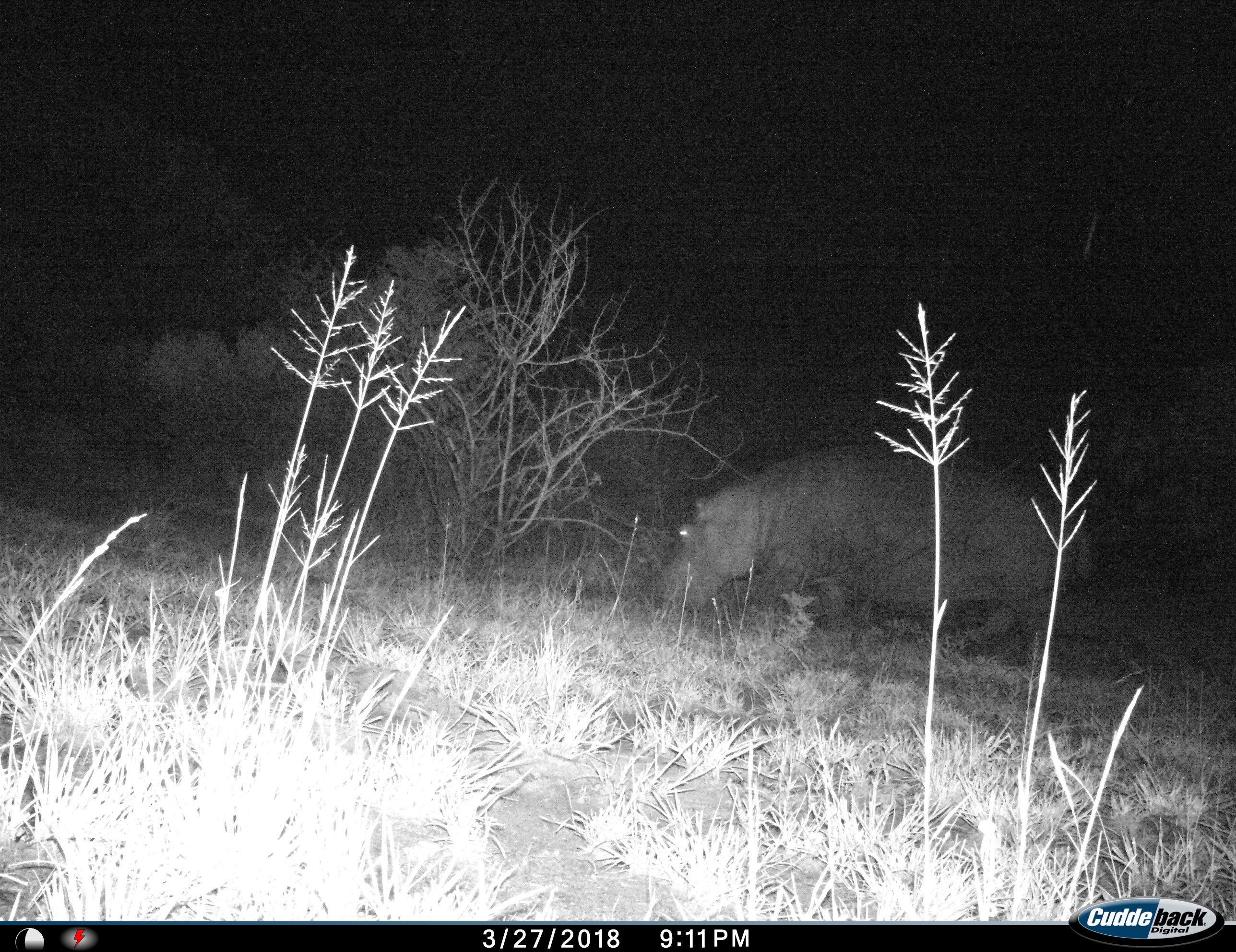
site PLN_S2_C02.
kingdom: Animalia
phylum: Chordata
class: Mammalia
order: Artiodactyla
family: Hippopotamidae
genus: Hippopotamus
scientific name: Hippopotamus amphibius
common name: hippopotamus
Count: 1.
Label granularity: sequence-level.